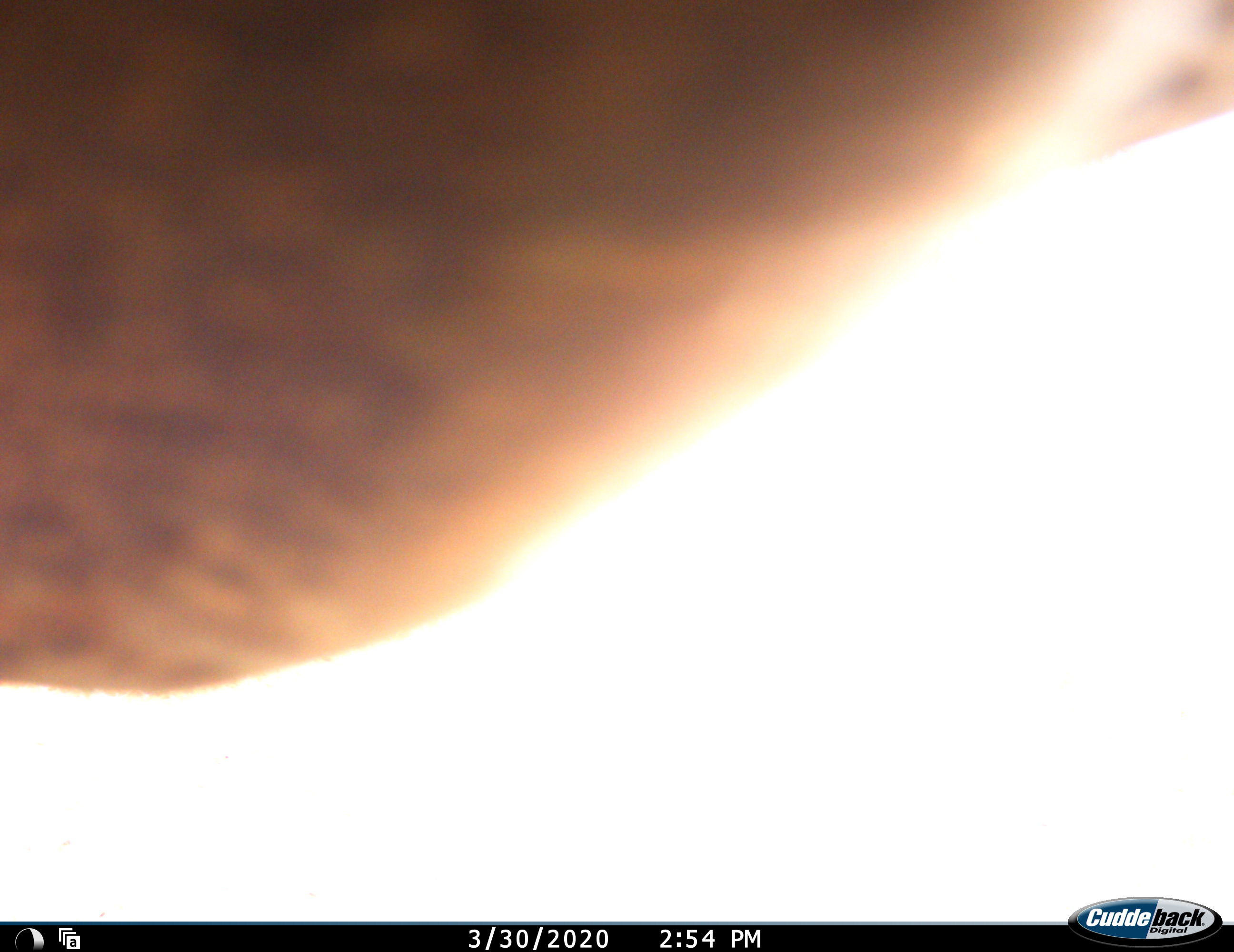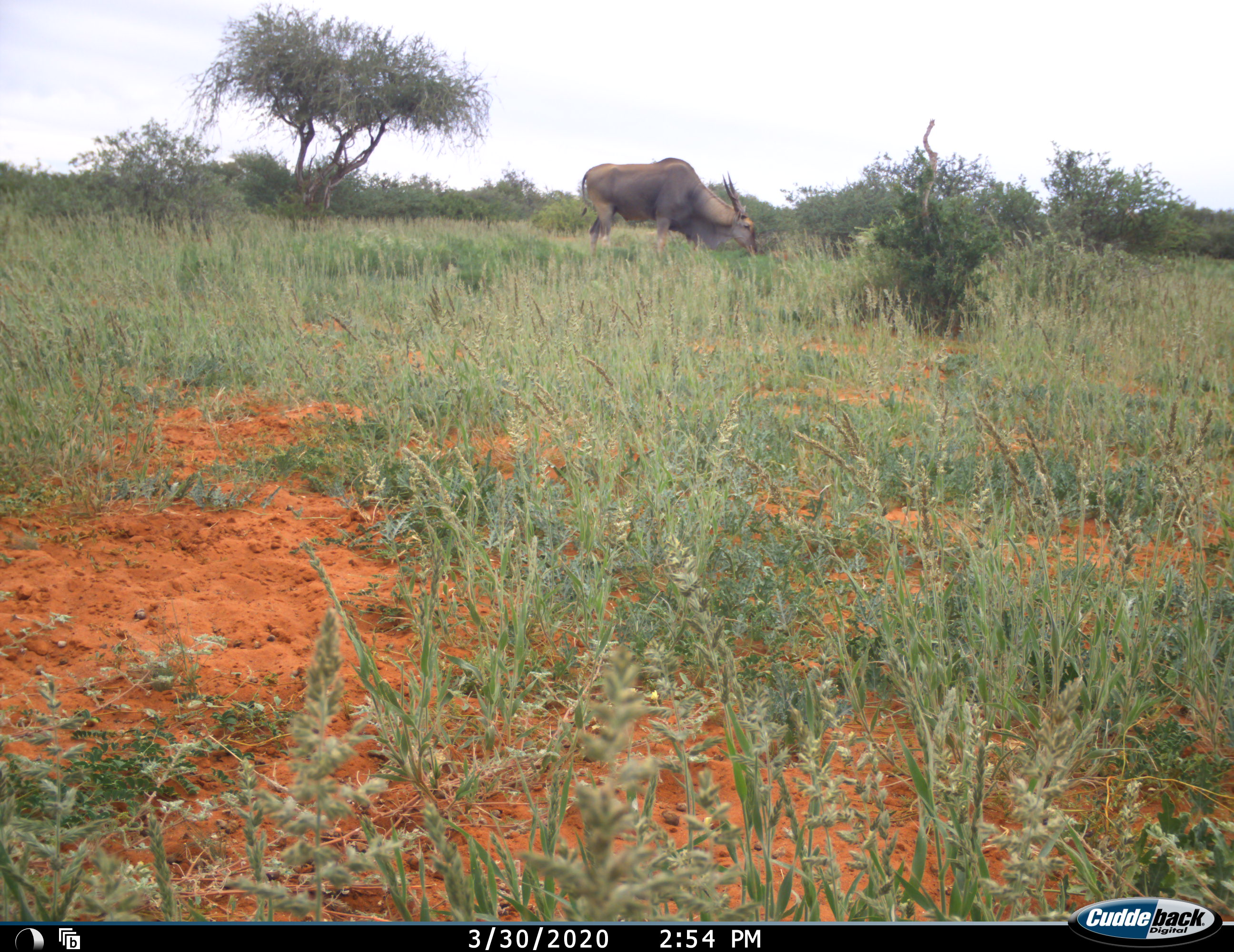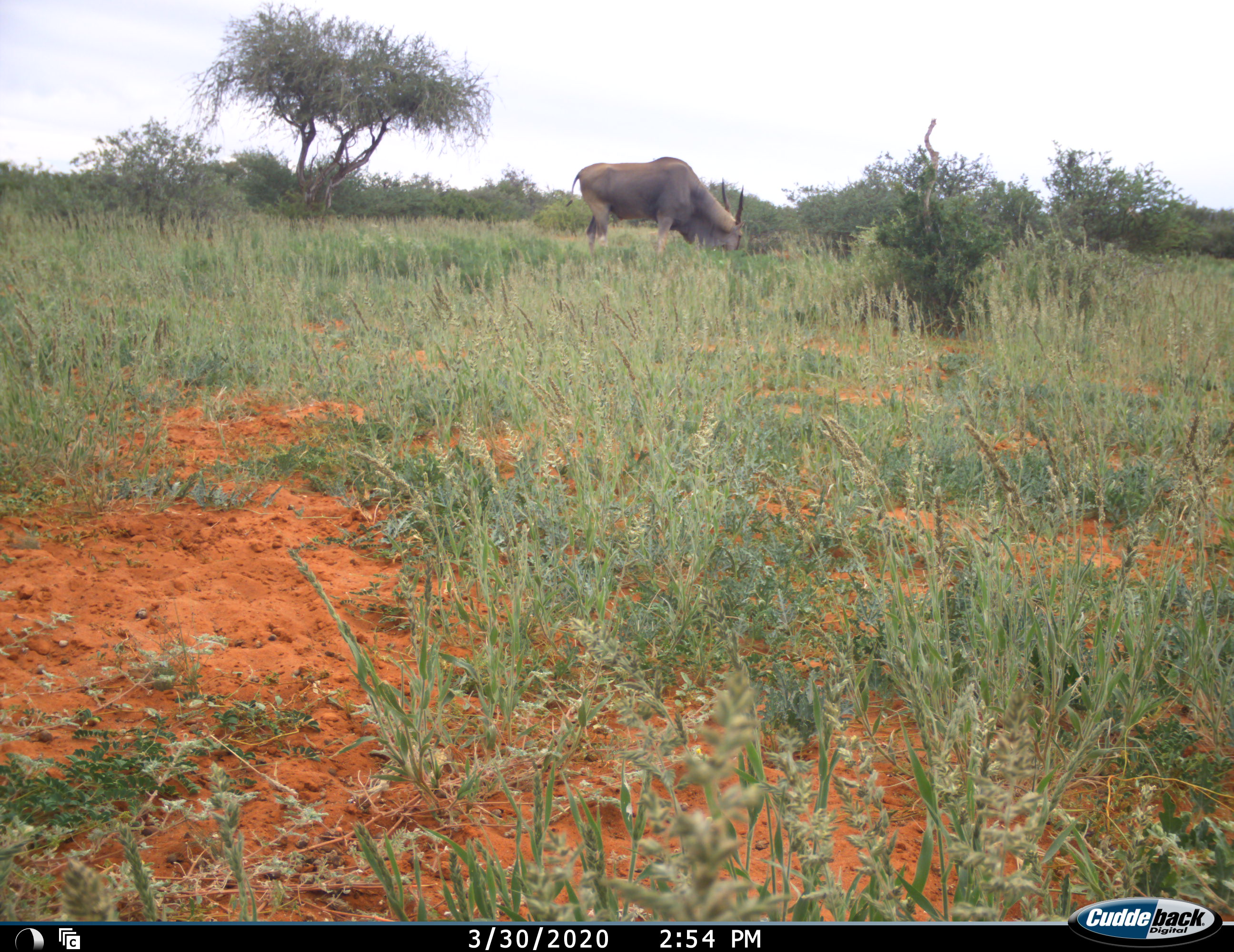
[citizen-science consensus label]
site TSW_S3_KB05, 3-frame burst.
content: unidentified animal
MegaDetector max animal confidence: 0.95